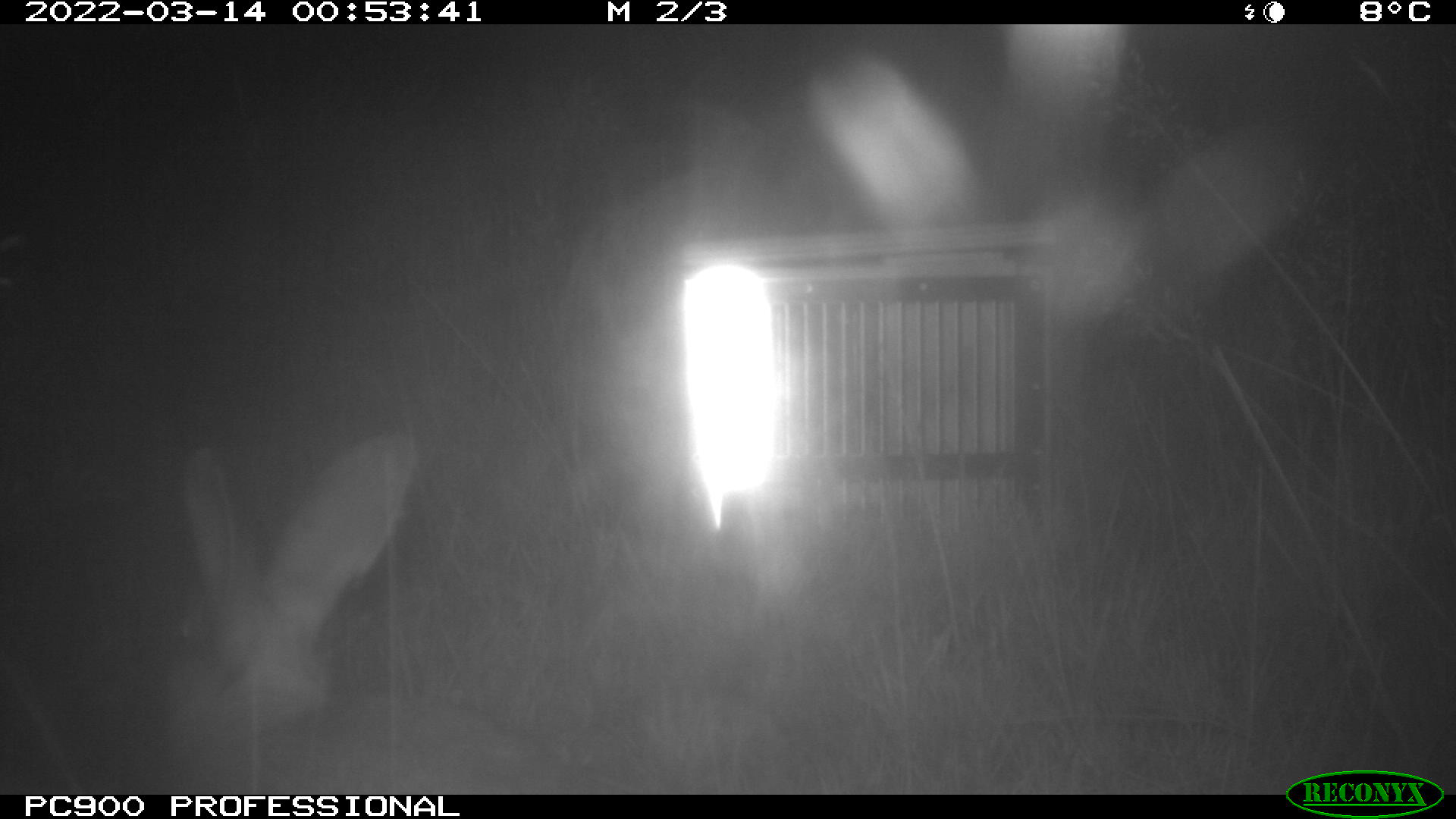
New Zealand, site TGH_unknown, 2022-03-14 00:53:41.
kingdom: Animalia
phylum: Chordata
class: Mammalia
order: Lagomorpha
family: Leporidae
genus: Oryctolagus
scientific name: Oryctolagus cuniculus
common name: european rabbit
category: rabbit